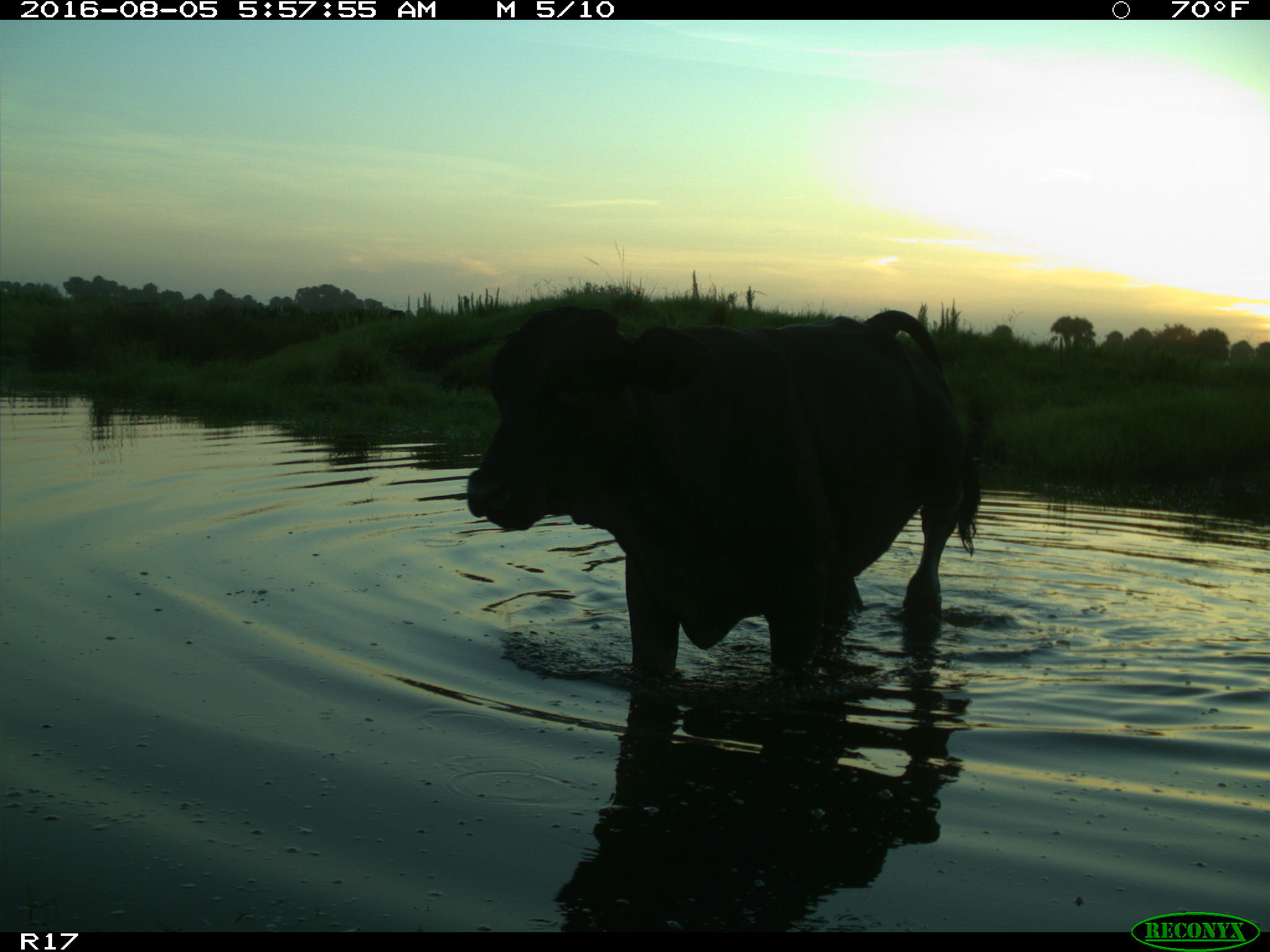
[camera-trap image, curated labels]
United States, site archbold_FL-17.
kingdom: Animalia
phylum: Chordata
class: Mammalia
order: Artiodactyla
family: Bovidae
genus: Bos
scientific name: Bos taurus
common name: domestic cow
Bos taurus (domestic cow).